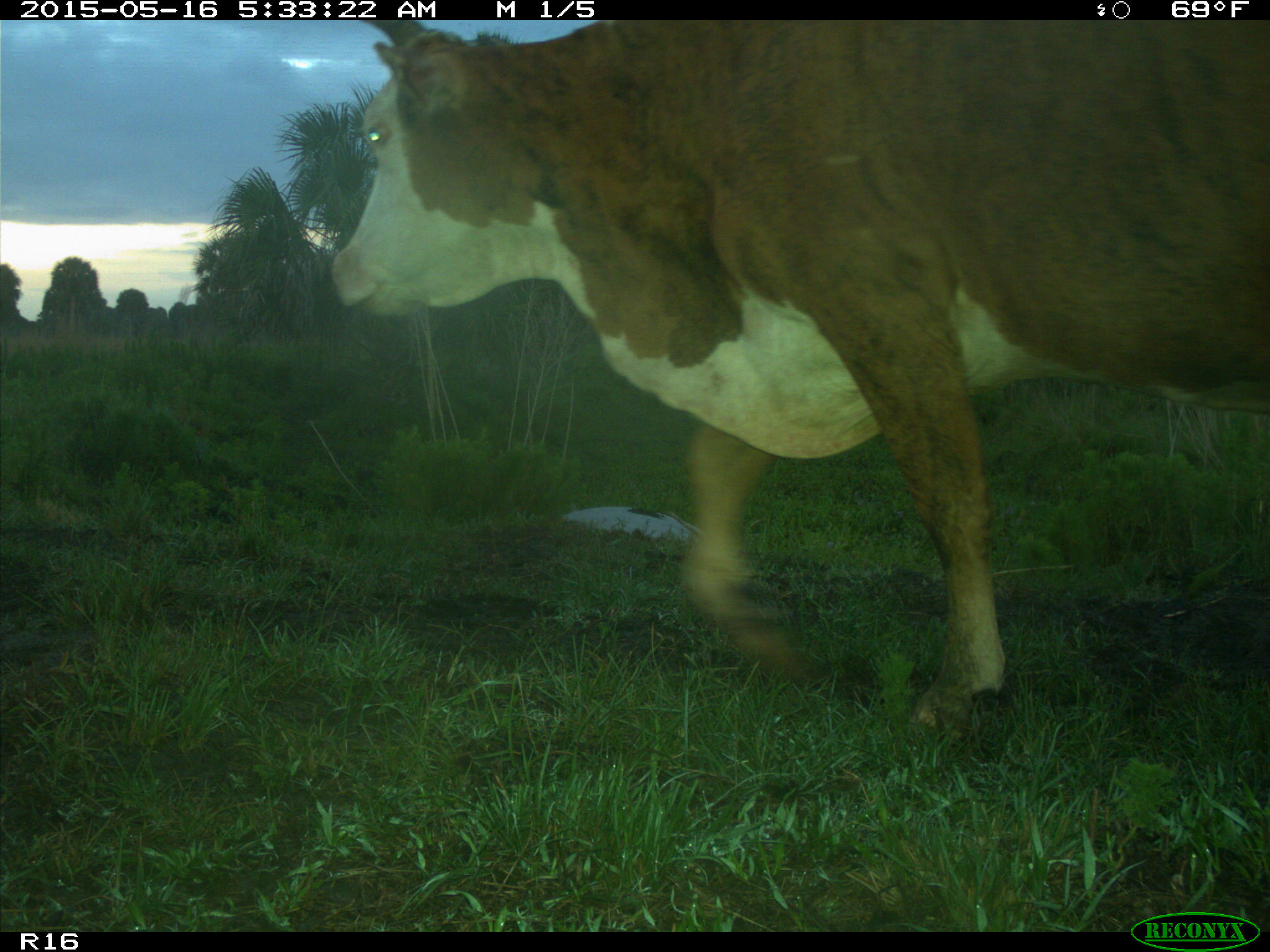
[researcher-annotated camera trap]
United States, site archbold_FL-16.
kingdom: Animalia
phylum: Chordata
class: Mammalia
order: Artiodactyla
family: Bovidae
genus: Bos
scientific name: Bos taurus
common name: domestic cow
Bos taurus (domestic cow).